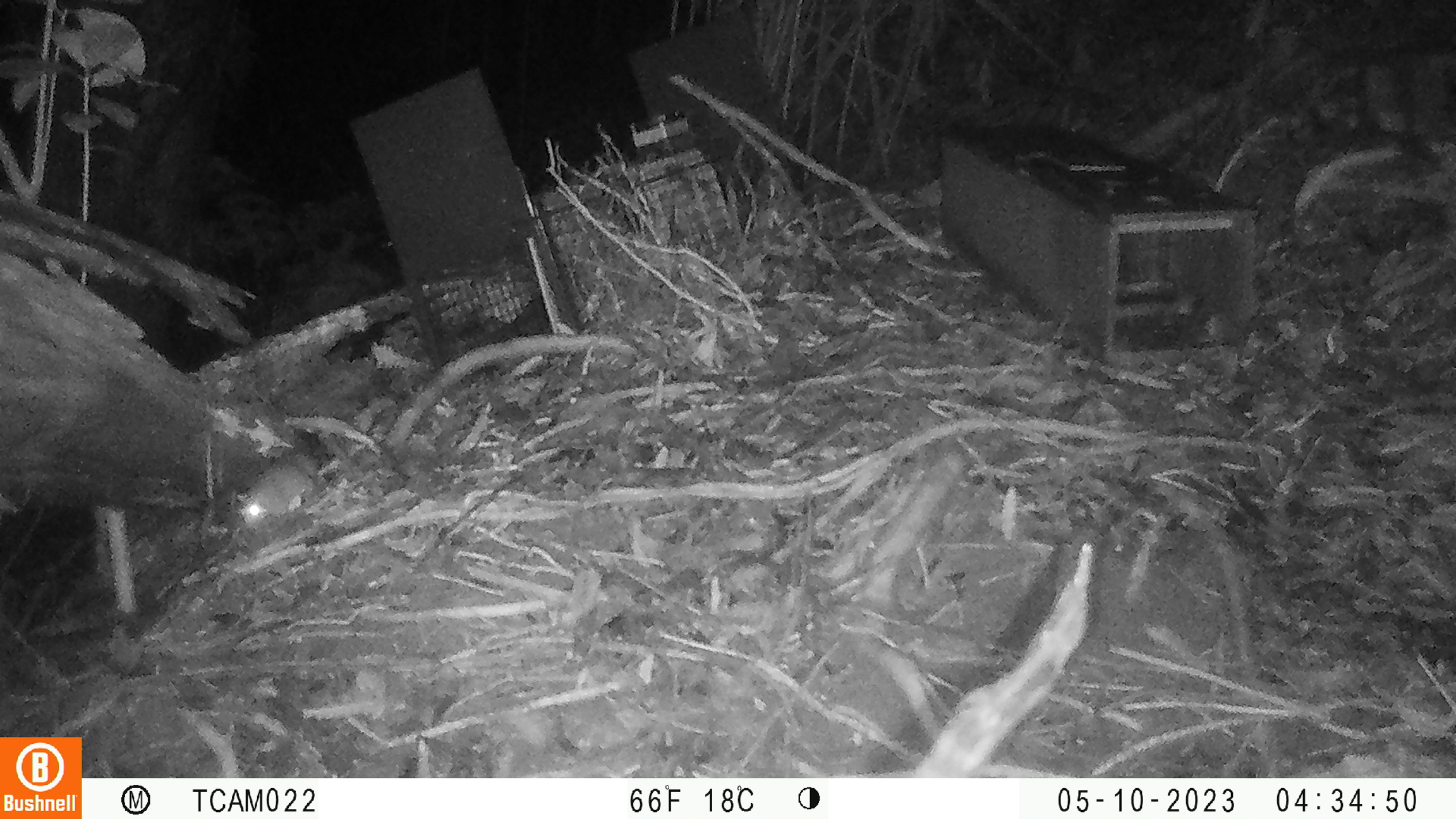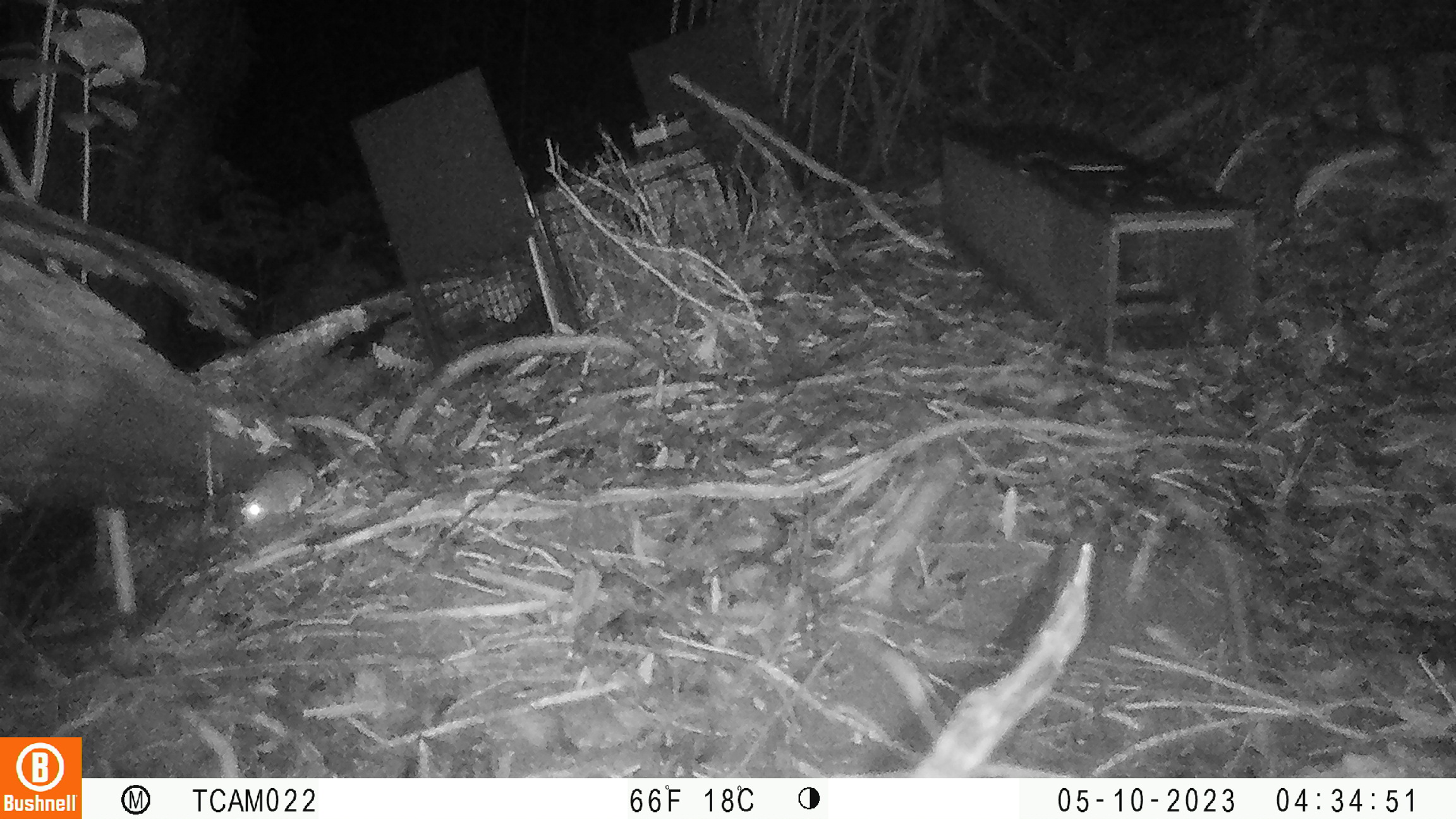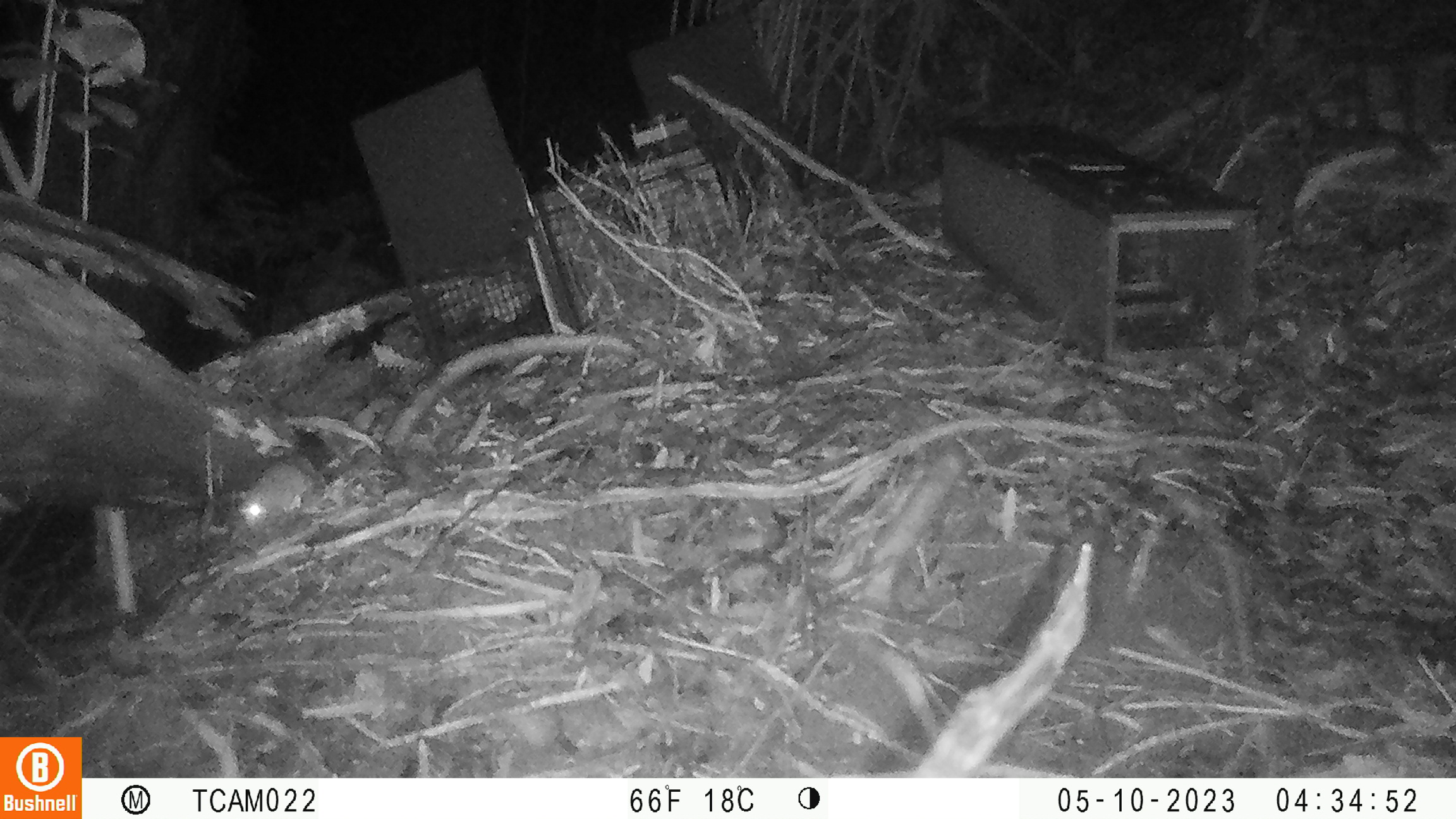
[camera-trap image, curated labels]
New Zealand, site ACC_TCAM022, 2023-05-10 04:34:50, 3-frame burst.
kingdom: Animalia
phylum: Chordata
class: Mammalia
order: Rodentia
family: Muridae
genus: Rattus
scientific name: Rattus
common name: rat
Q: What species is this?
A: Rat (Rattus).